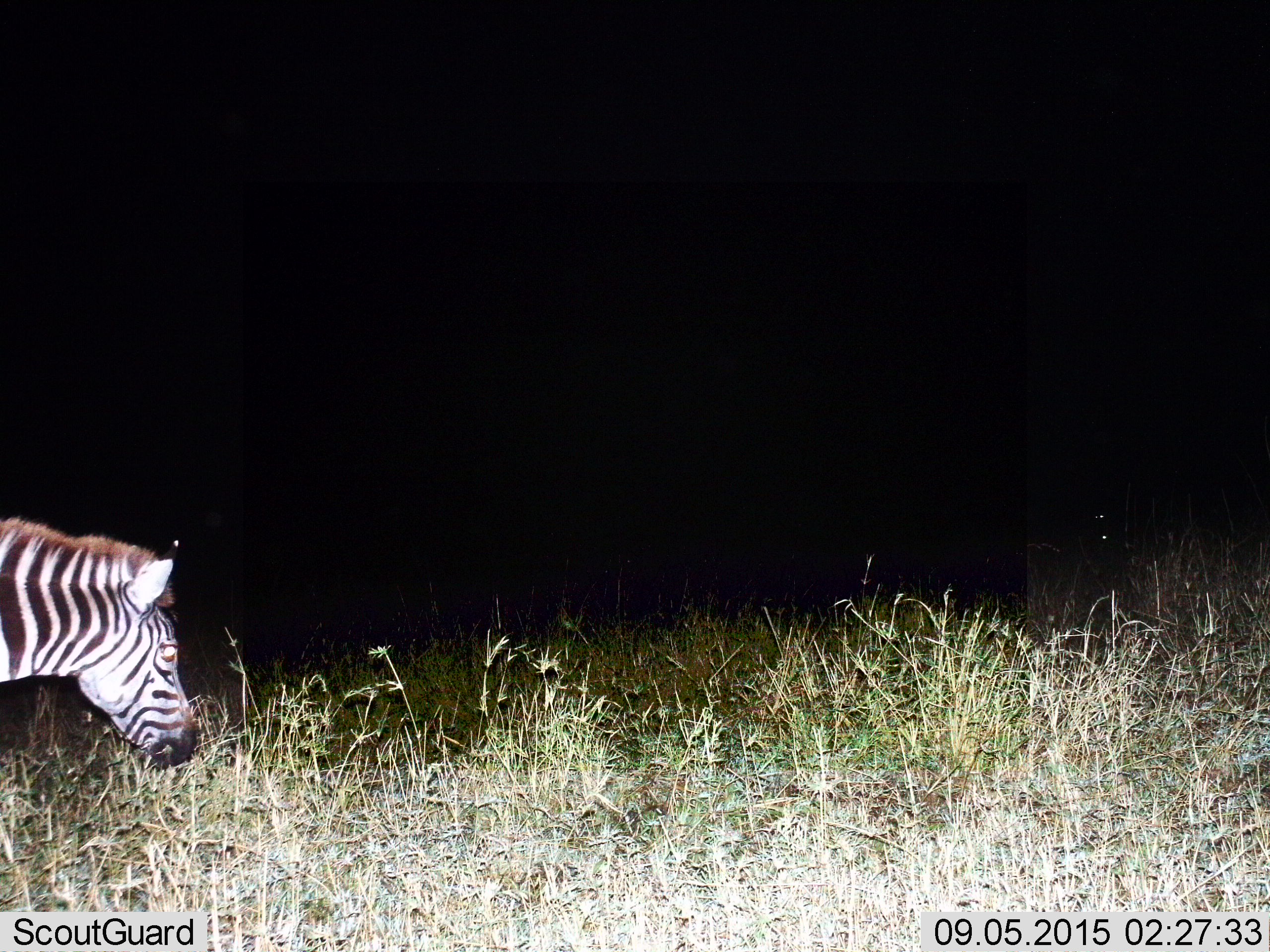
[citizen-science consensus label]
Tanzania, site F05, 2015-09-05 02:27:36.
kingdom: Animalia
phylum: Chordata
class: Mammalia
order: Perissodactyla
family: Equidae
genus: Equus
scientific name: Equus quagga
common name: plains zebra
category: zebra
Zebra (plains zebra) (Equus quagga), count 1. Behavior (volunteer vote fractions): standing 53%, resting 0%, moving 35%, interacting 0%. Young present (vote fraction): 0%. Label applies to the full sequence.